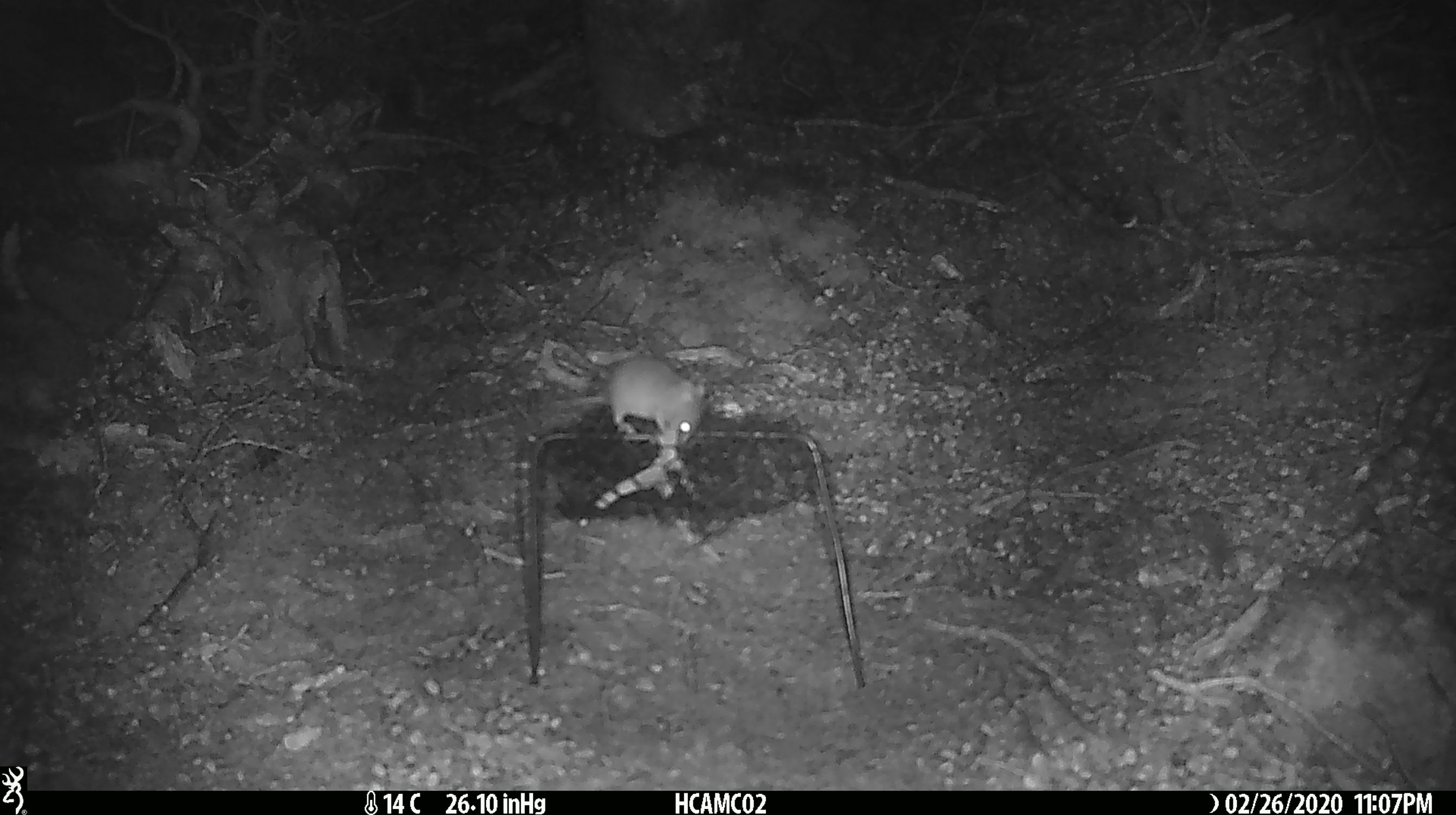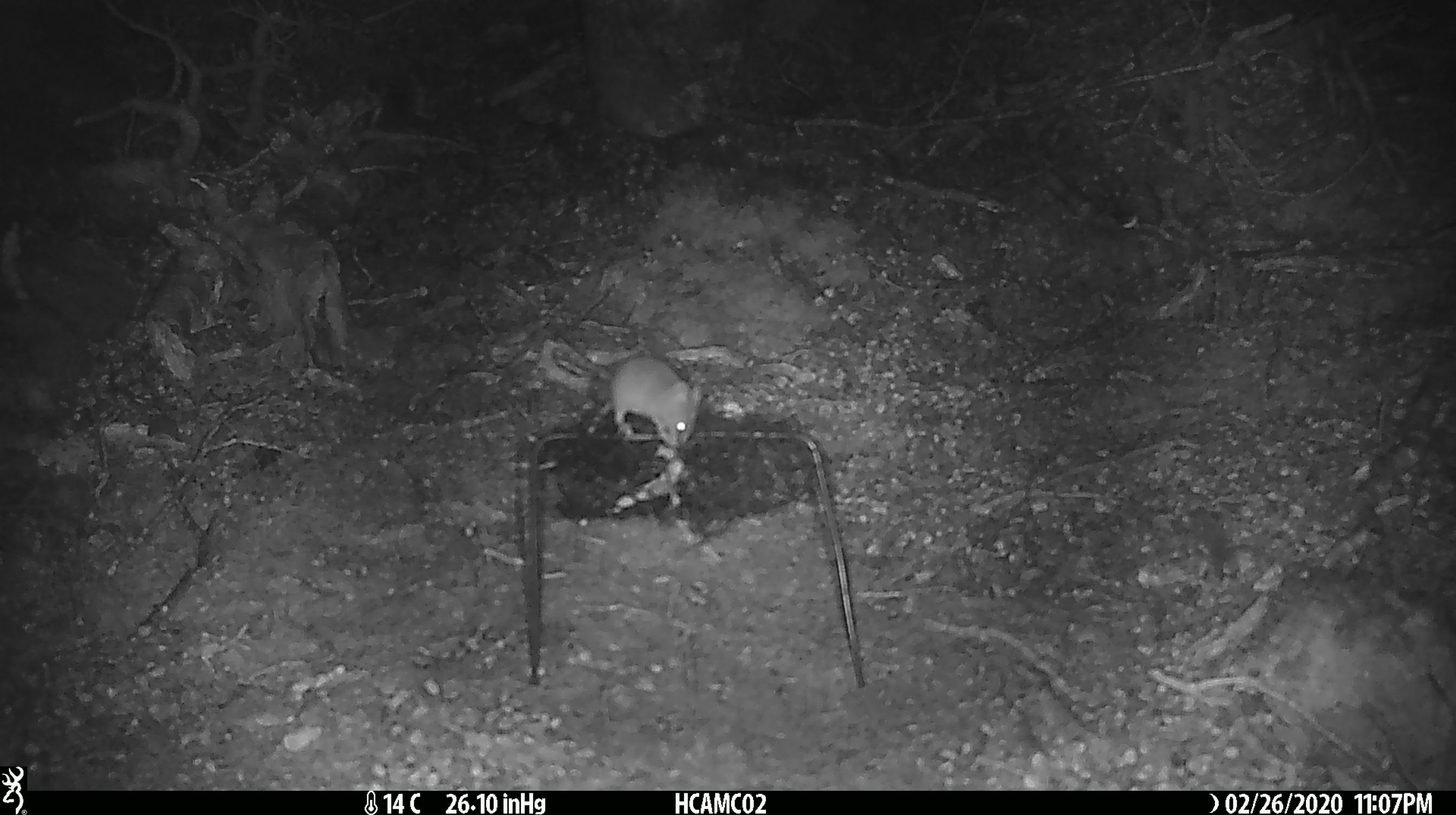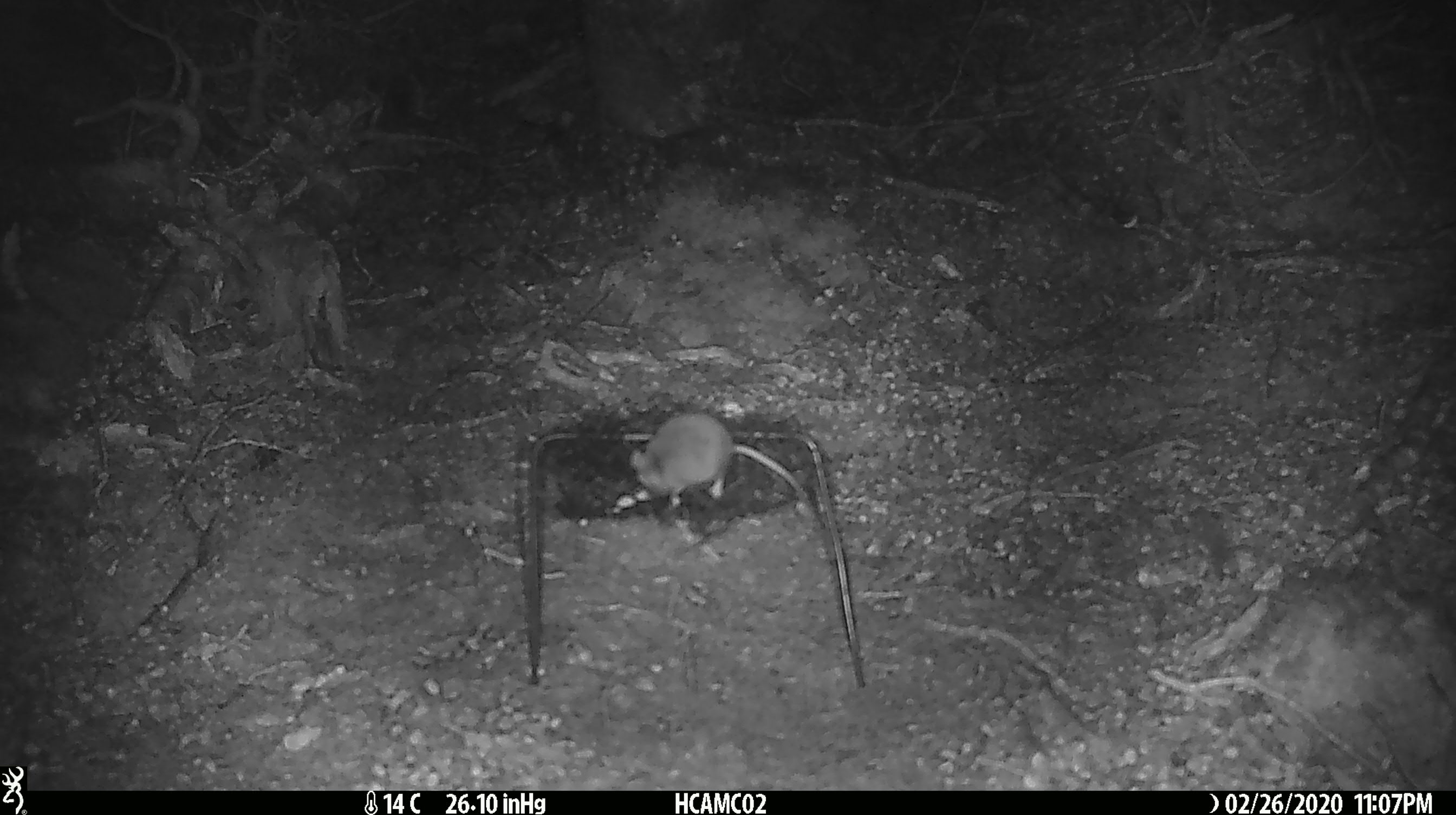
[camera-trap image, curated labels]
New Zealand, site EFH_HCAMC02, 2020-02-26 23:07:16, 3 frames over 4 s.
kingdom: Animalia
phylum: Chordata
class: Mammalia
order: Rodentia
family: Muridae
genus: Mus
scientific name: Mus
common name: mouse